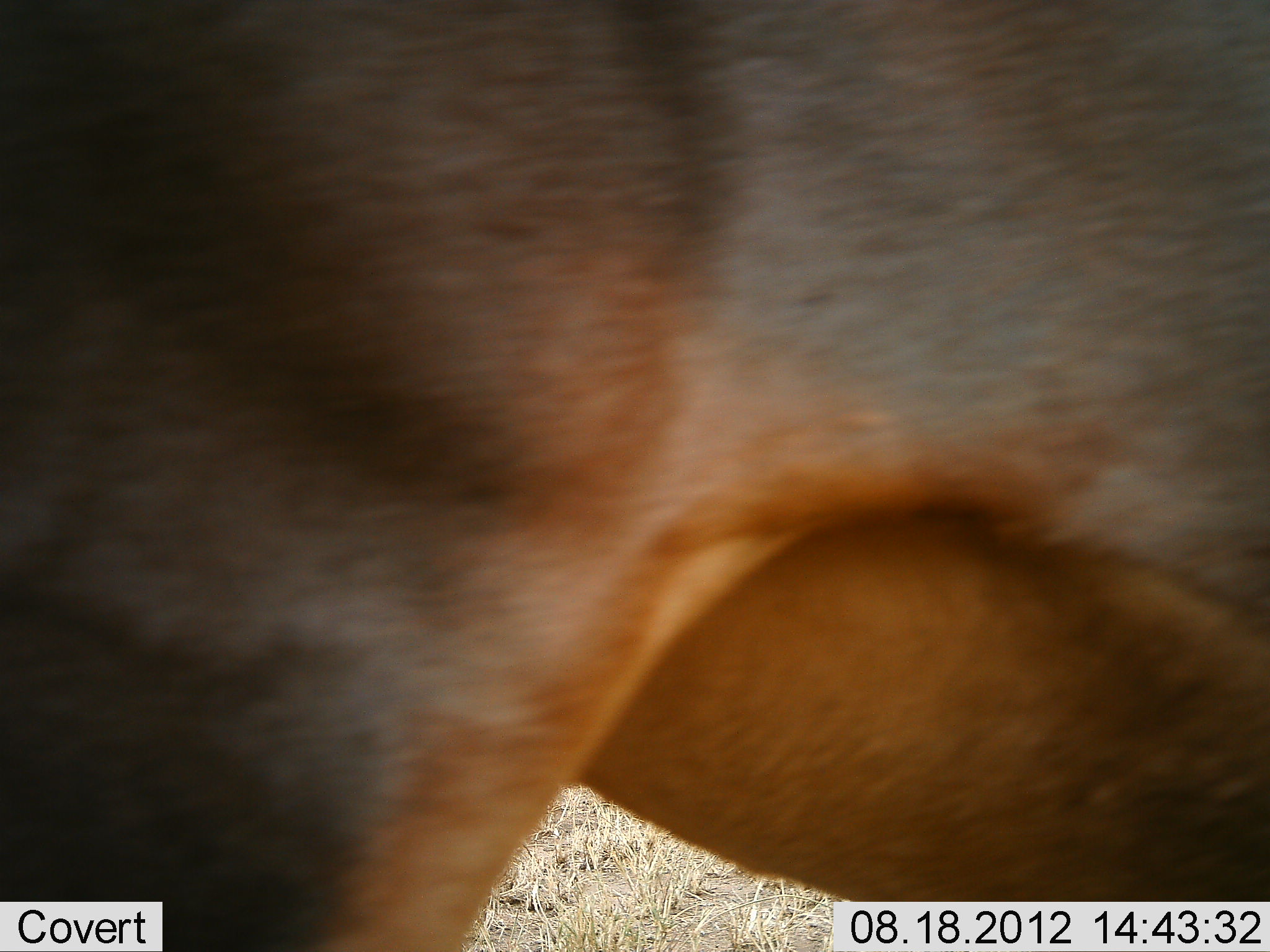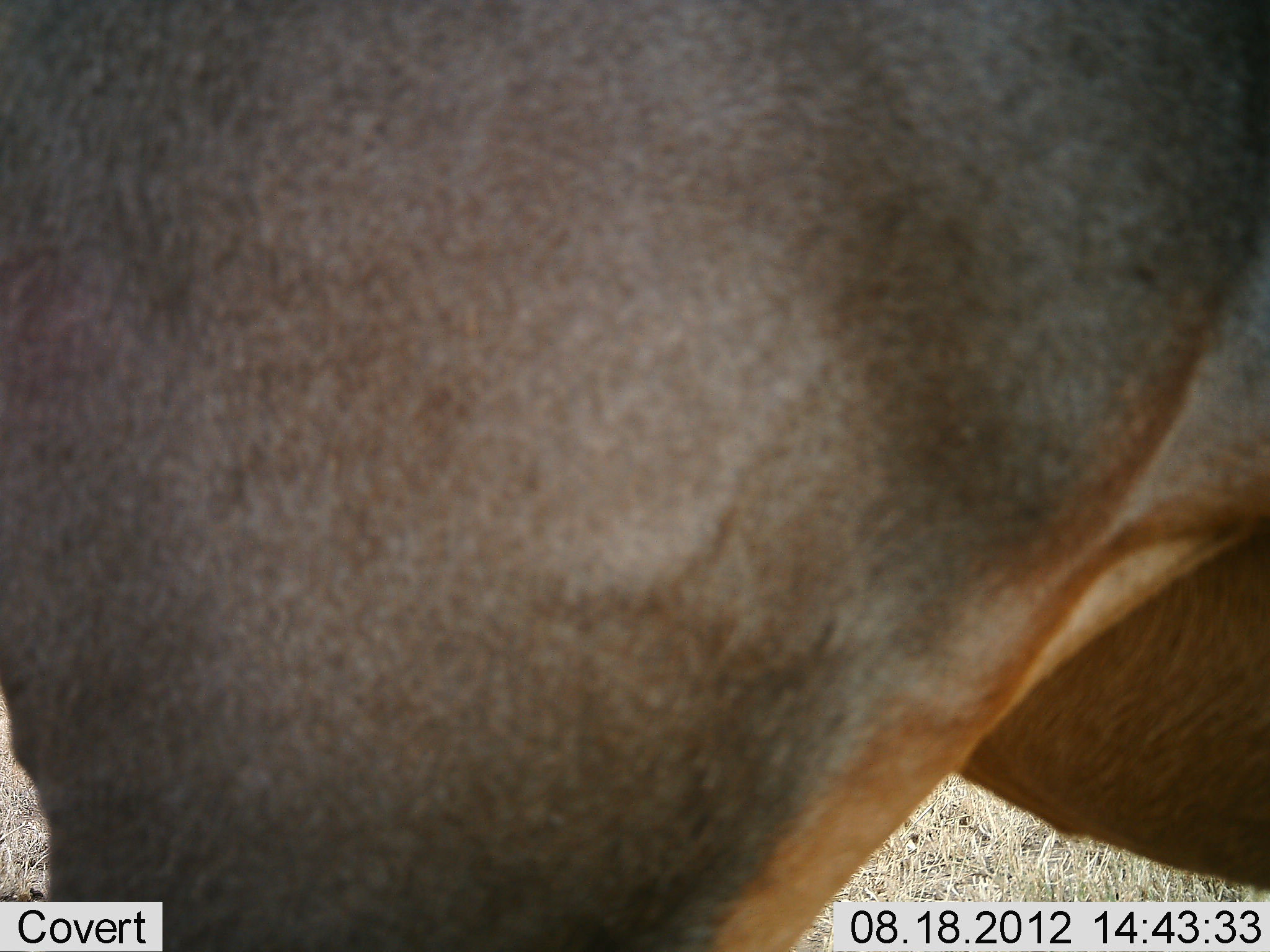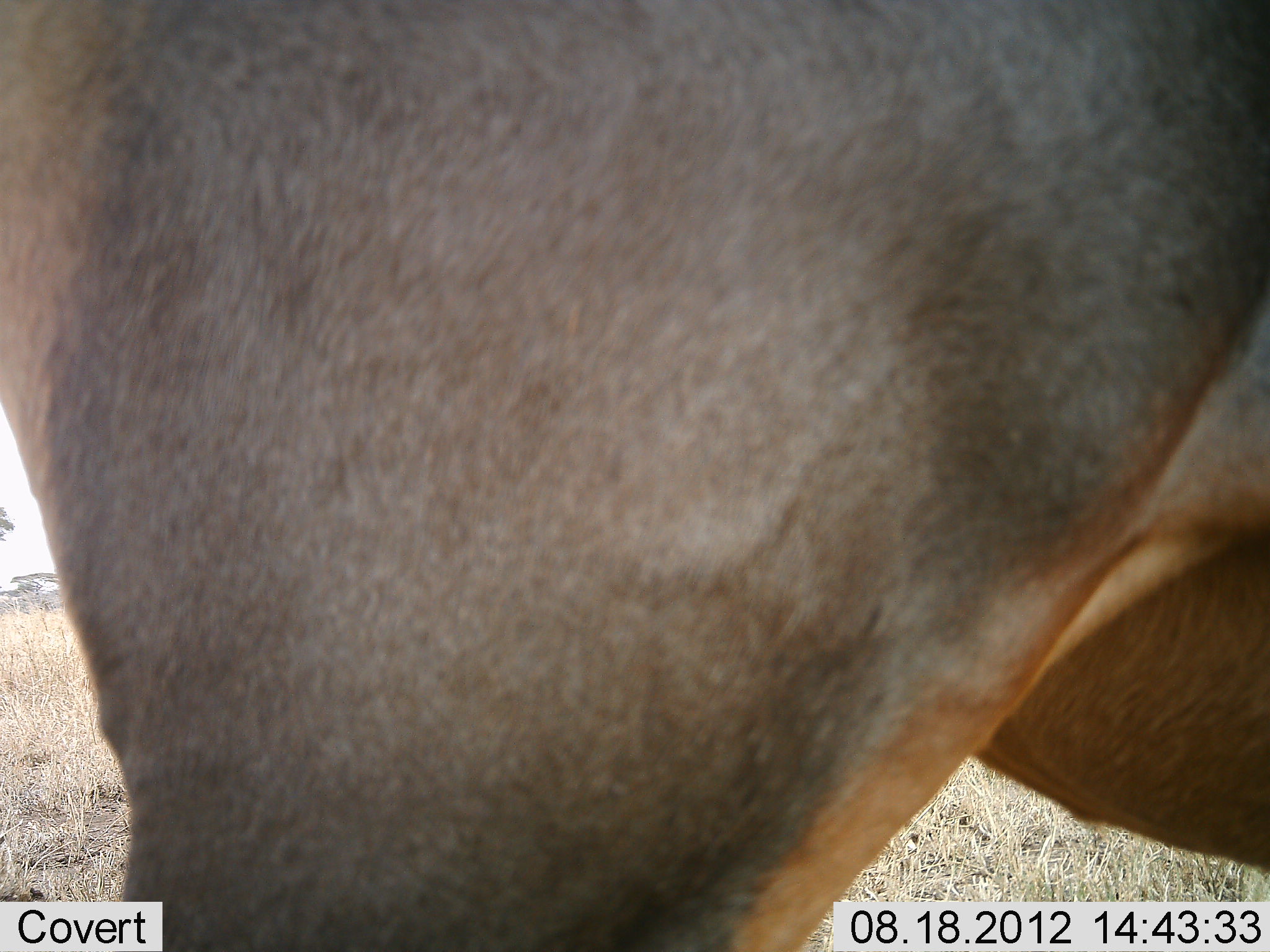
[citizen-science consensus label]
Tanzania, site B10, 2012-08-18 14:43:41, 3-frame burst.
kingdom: Animalia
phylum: Chordata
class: Mammalia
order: Artiodactyla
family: Bovidae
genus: Connochaetes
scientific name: Connochaetes taurinus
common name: blue wildebeest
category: wildebeest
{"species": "wildebeest (blue wildebeest) (Connochaetes taurinus)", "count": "1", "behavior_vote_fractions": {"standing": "57%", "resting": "0%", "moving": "57%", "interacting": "0%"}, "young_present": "0%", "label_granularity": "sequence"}